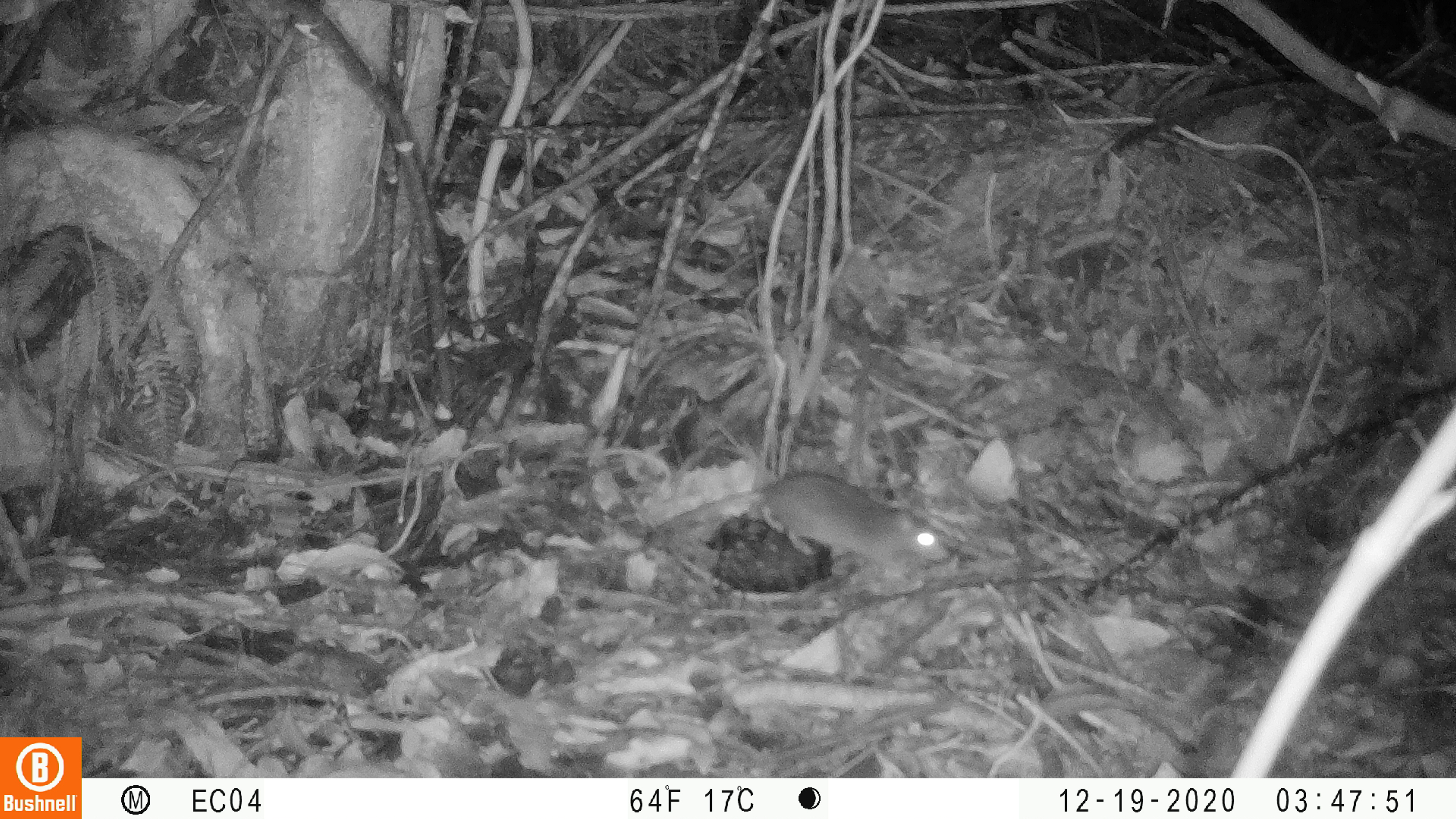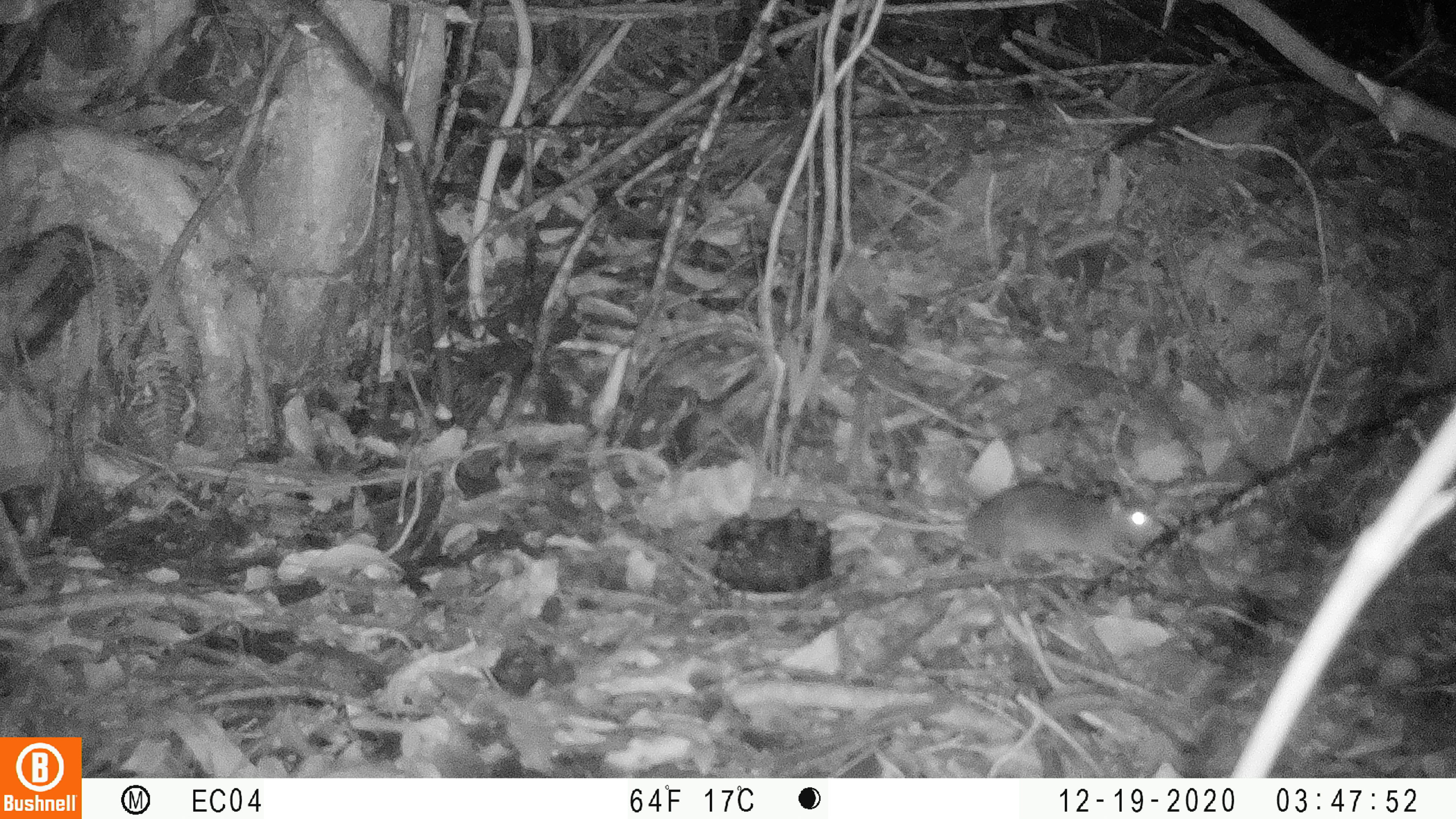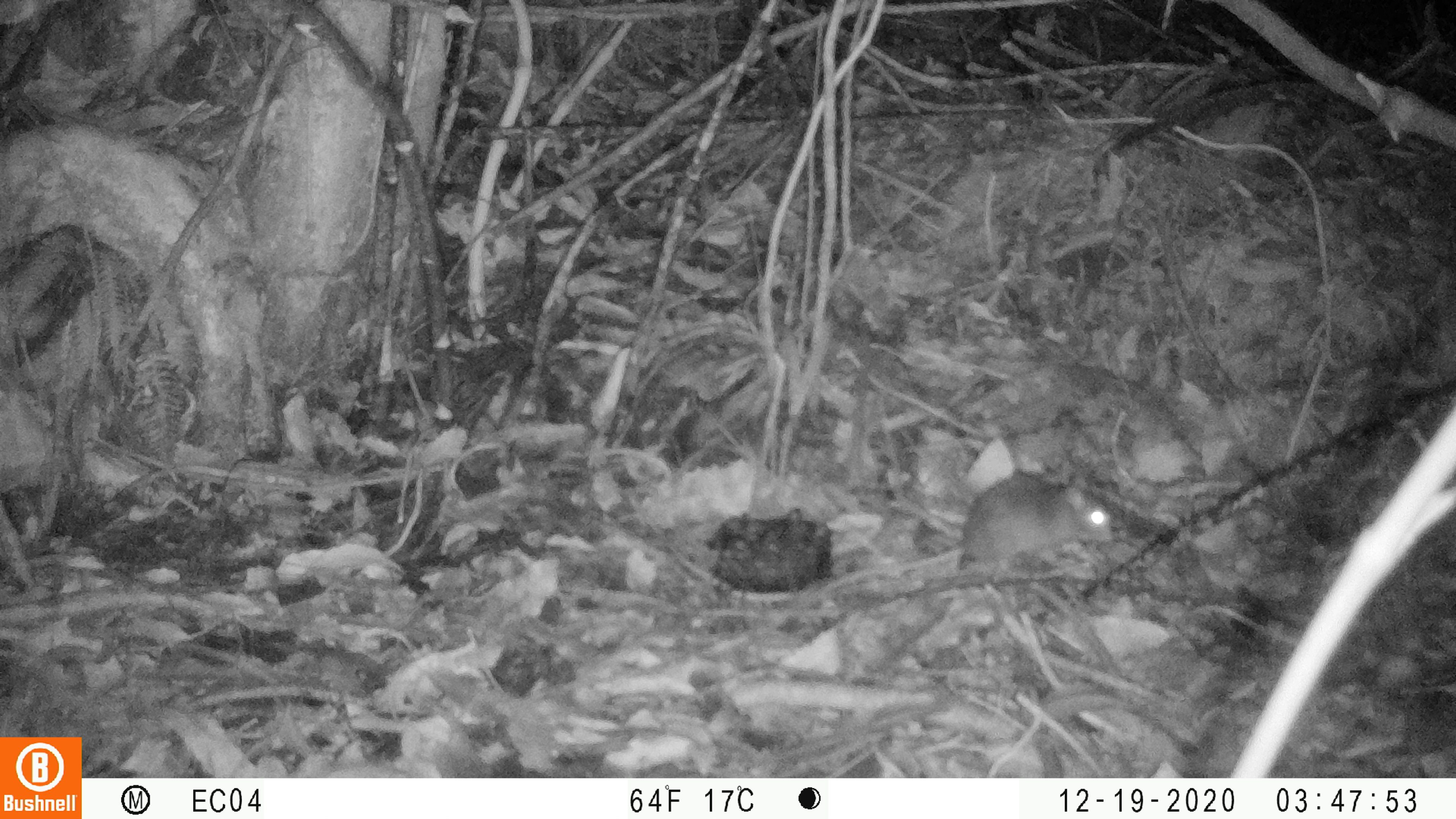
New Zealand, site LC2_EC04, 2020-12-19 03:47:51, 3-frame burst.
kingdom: Animalia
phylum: Chordata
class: Mammalia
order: Rodentia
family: Muridae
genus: Rattus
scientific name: Rattus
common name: rat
Rat (Rattus).